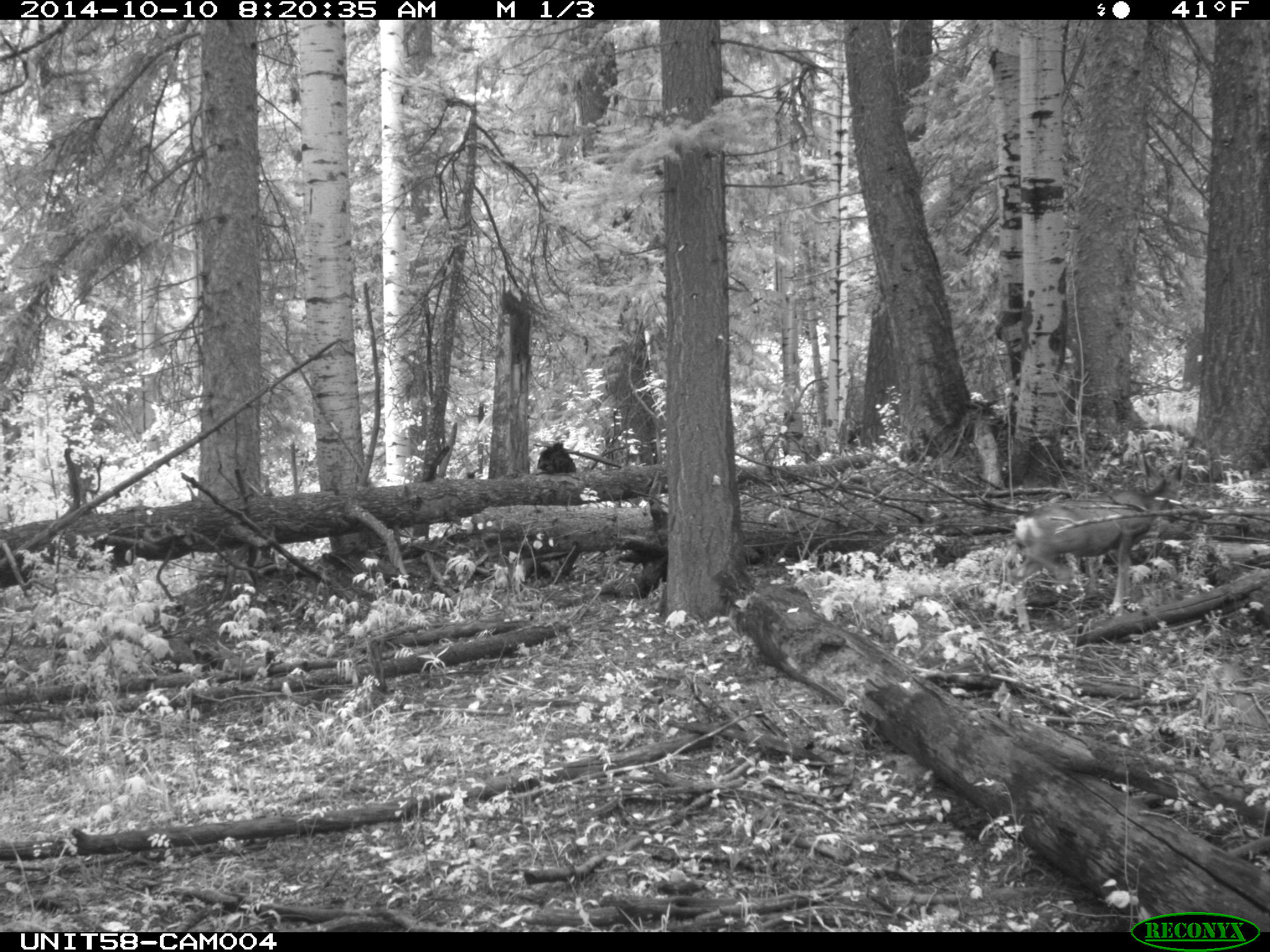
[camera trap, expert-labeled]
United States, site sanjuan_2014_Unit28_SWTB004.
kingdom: Animalia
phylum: Chordata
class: Mammalia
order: Artiodactyla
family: Cervidae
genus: Odocoileus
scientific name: Odocoileus hemionus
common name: mule deer